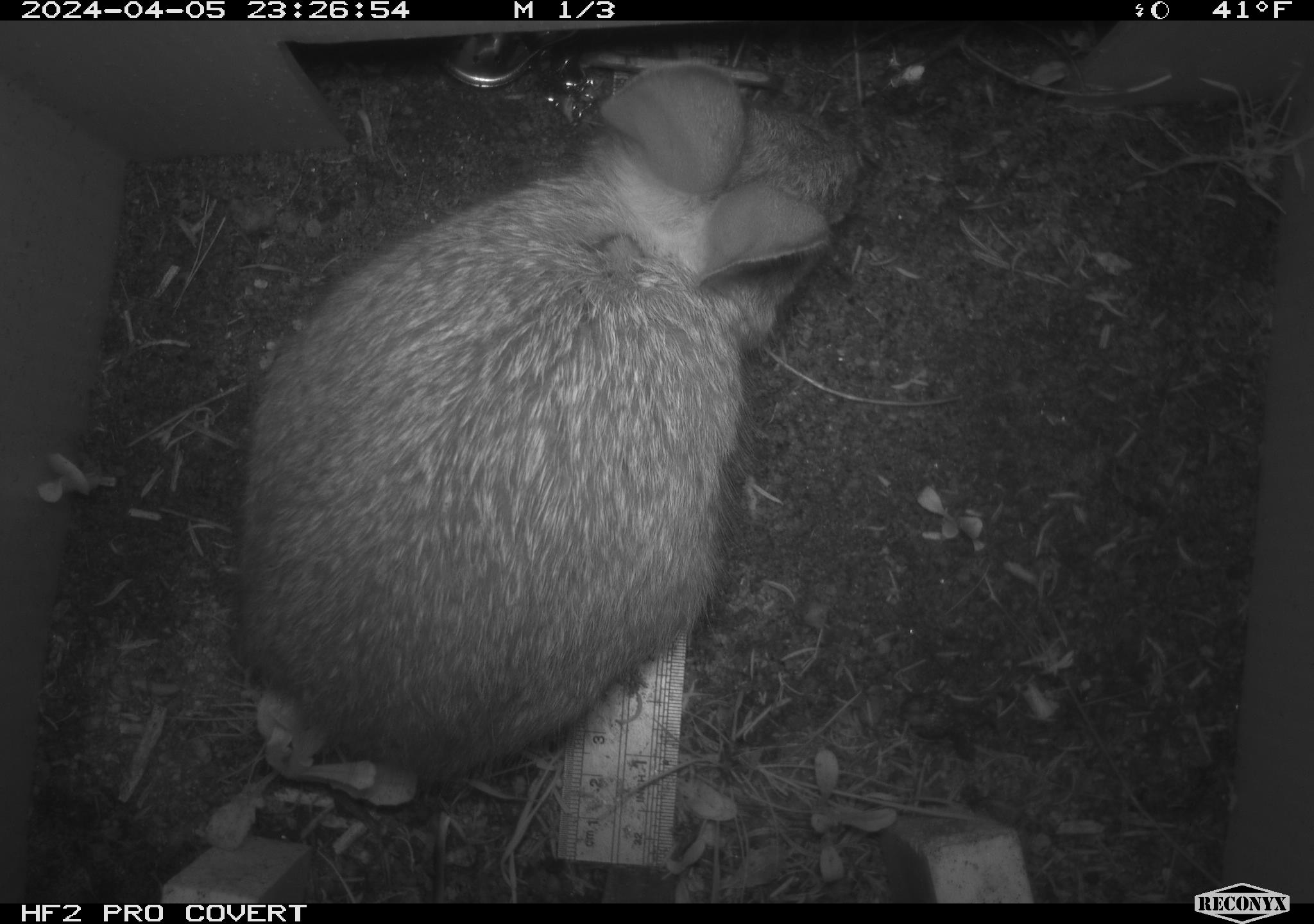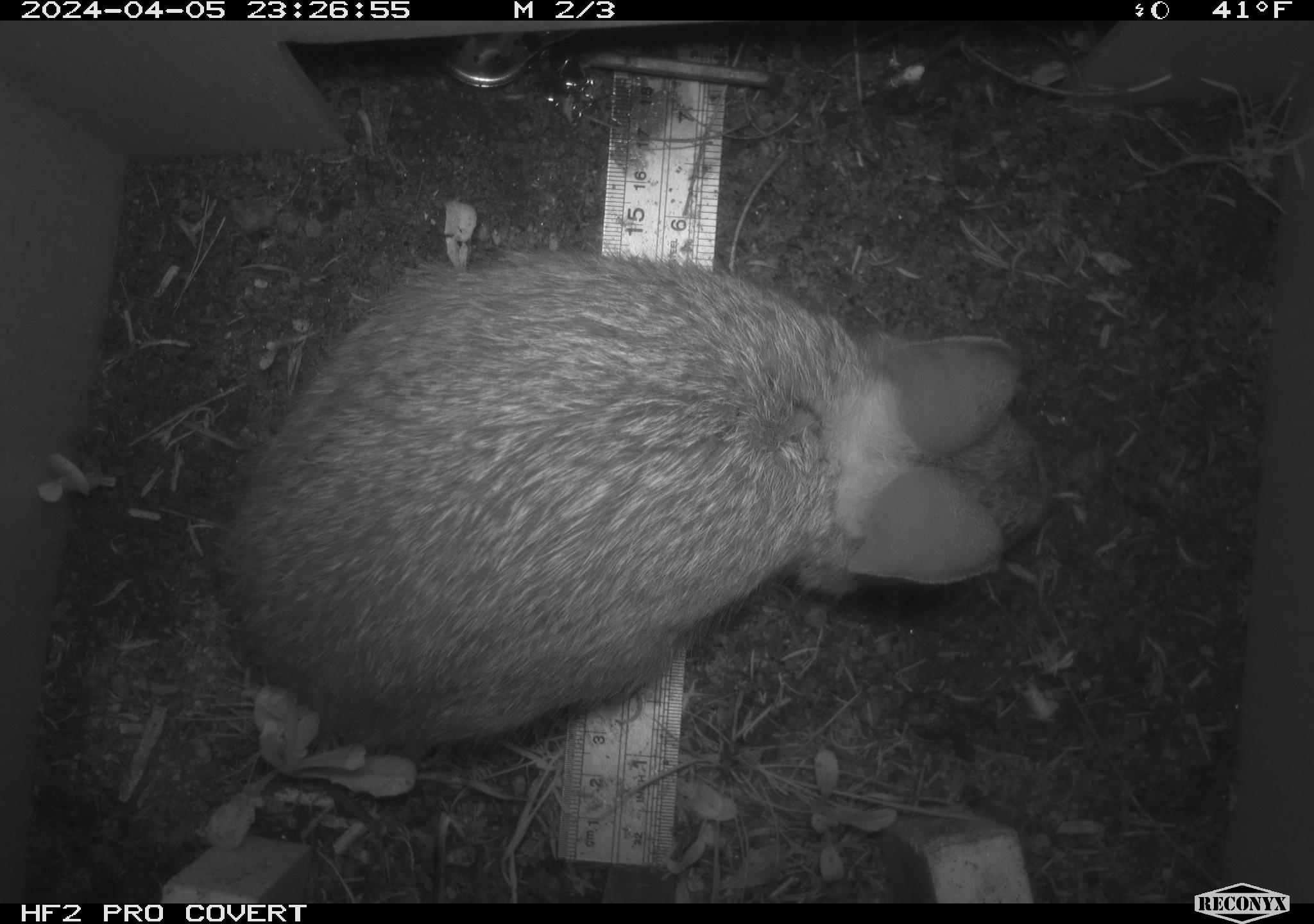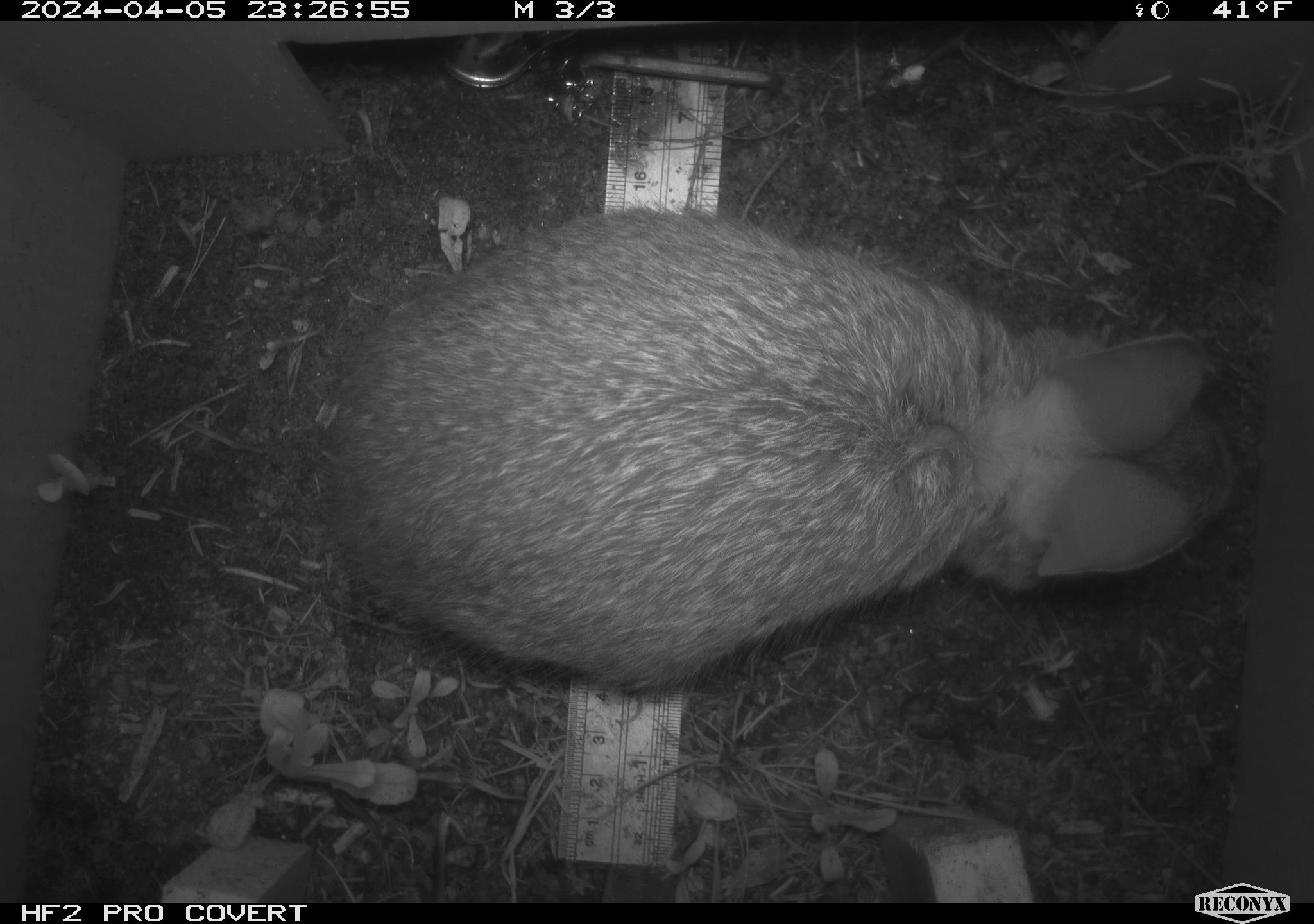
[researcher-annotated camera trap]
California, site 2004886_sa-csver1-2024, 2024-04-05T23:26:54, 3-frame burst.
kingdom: Animalia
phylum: Chordata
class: Mammalia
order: Lagomorpha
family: Leporidae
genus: Sylvilagus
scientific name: Sylvilagus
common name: cottontail rabbits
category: sylvilagus species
Sylvilagus species (cottontail rabbits) (Sylvilagus).